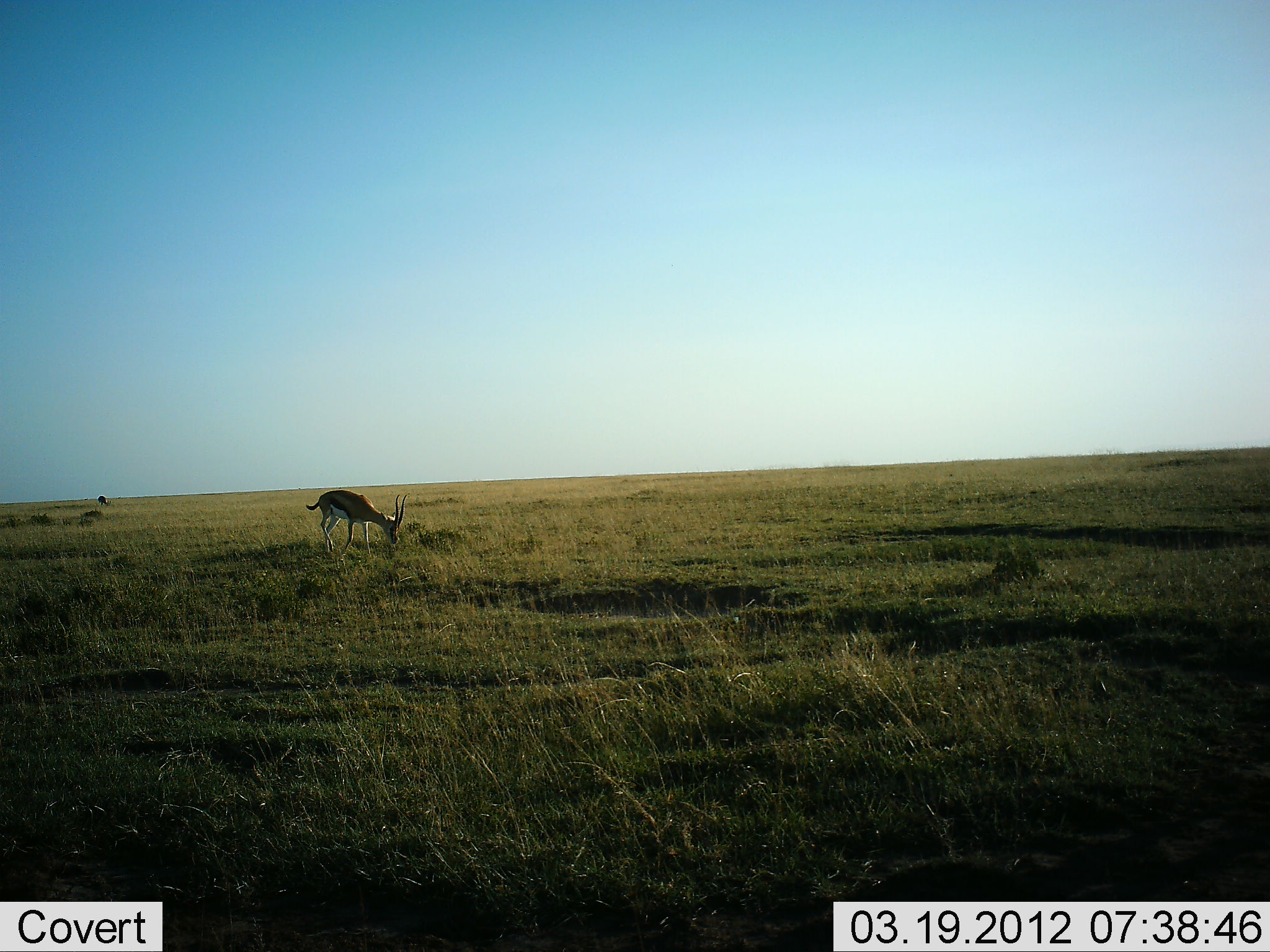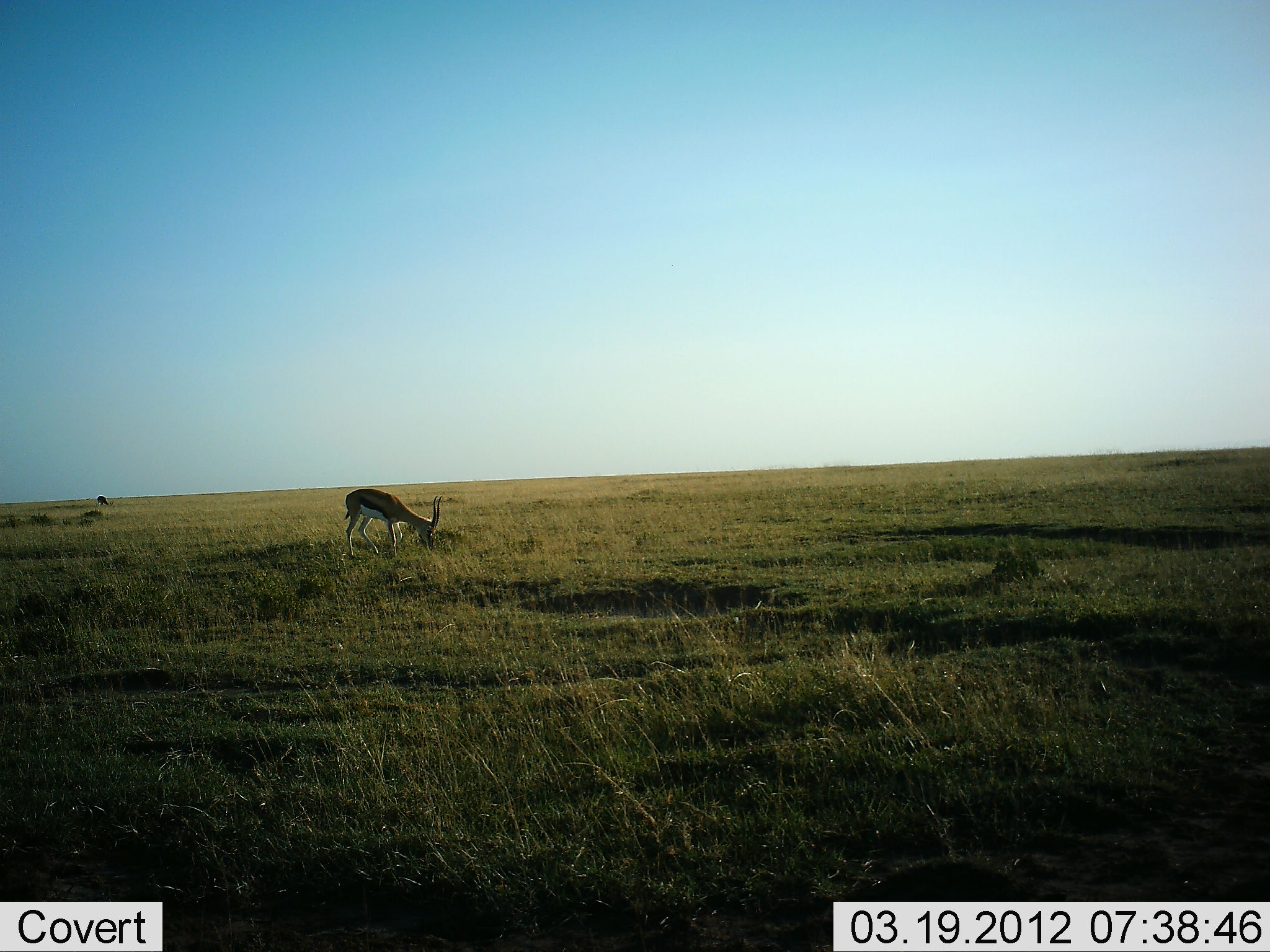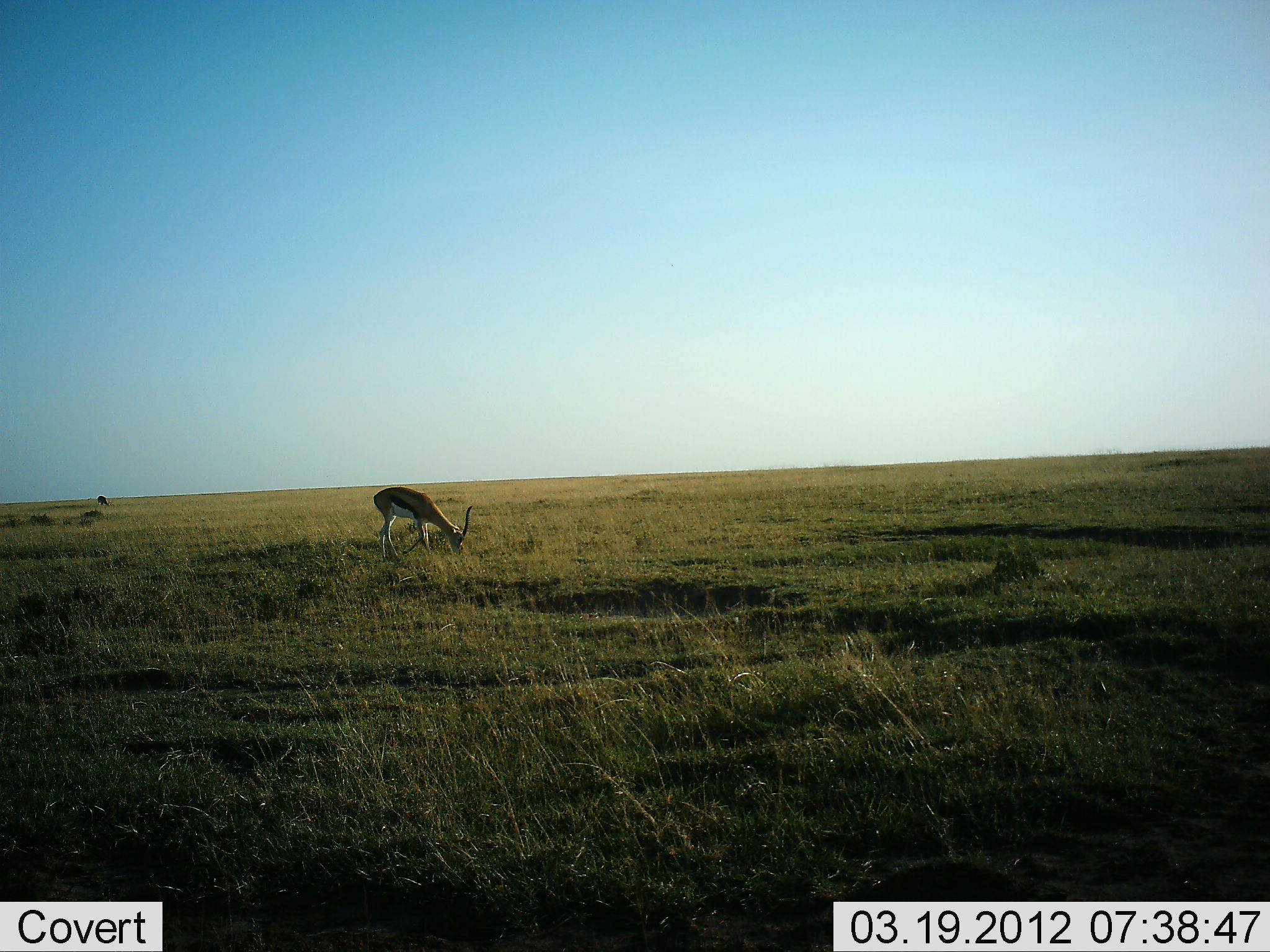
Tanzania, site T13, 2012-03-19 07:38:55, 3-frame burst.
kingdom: Animalia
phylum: Chordata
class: Mammalia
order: Artiodactyla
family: Bovidae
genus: Eudorcas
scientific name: Eudorcas thomsonii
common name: thomson's gazelle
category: gazellethomsons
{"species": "gazellethomsons (thomson's gazelle) (Eudorcas thomsonii)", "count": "1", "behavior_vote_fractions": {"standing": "19%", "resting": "0%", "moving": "10%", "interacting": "0%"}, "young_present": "0%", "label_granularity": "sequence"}